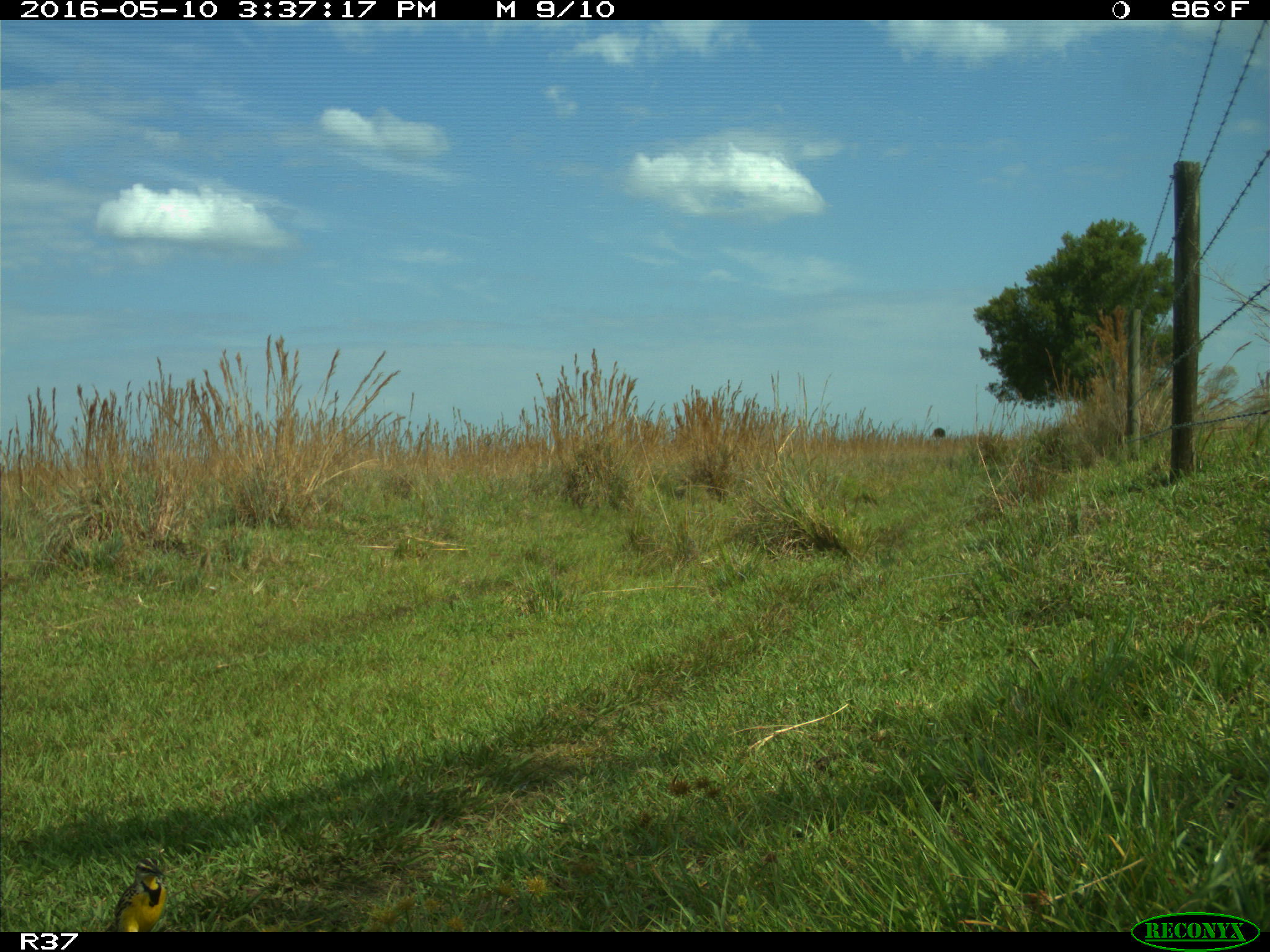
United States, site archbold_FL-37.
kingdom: Animalia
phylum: Chordata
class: Aves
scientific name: Aves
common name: birds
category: unidentified bird